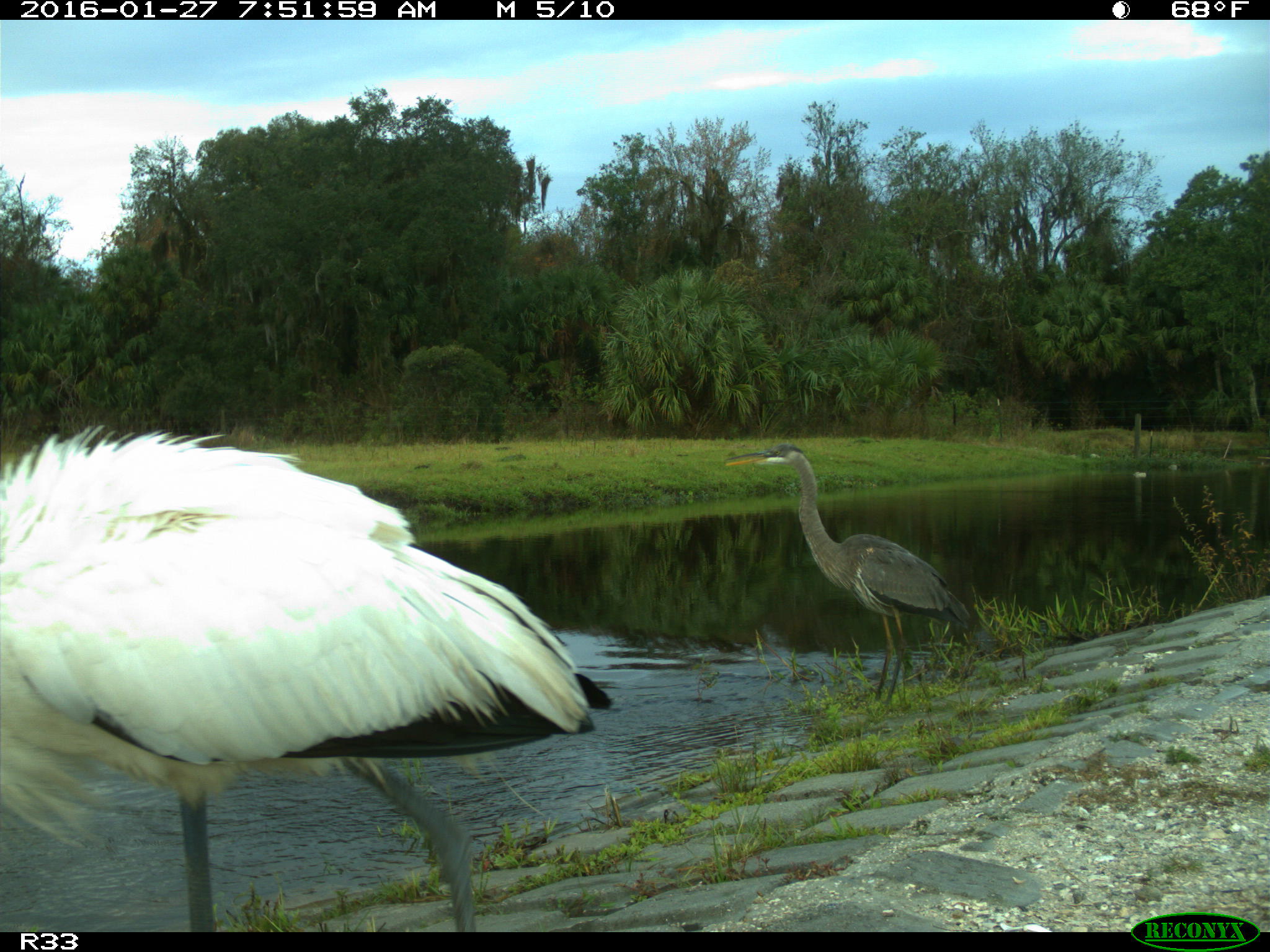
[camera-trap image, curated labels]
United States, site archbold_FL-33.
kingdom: Animalia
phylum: Chordata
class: Aves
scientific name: Aves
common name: birds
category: unidentified bird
Unidentified bird (birds) (Aves).